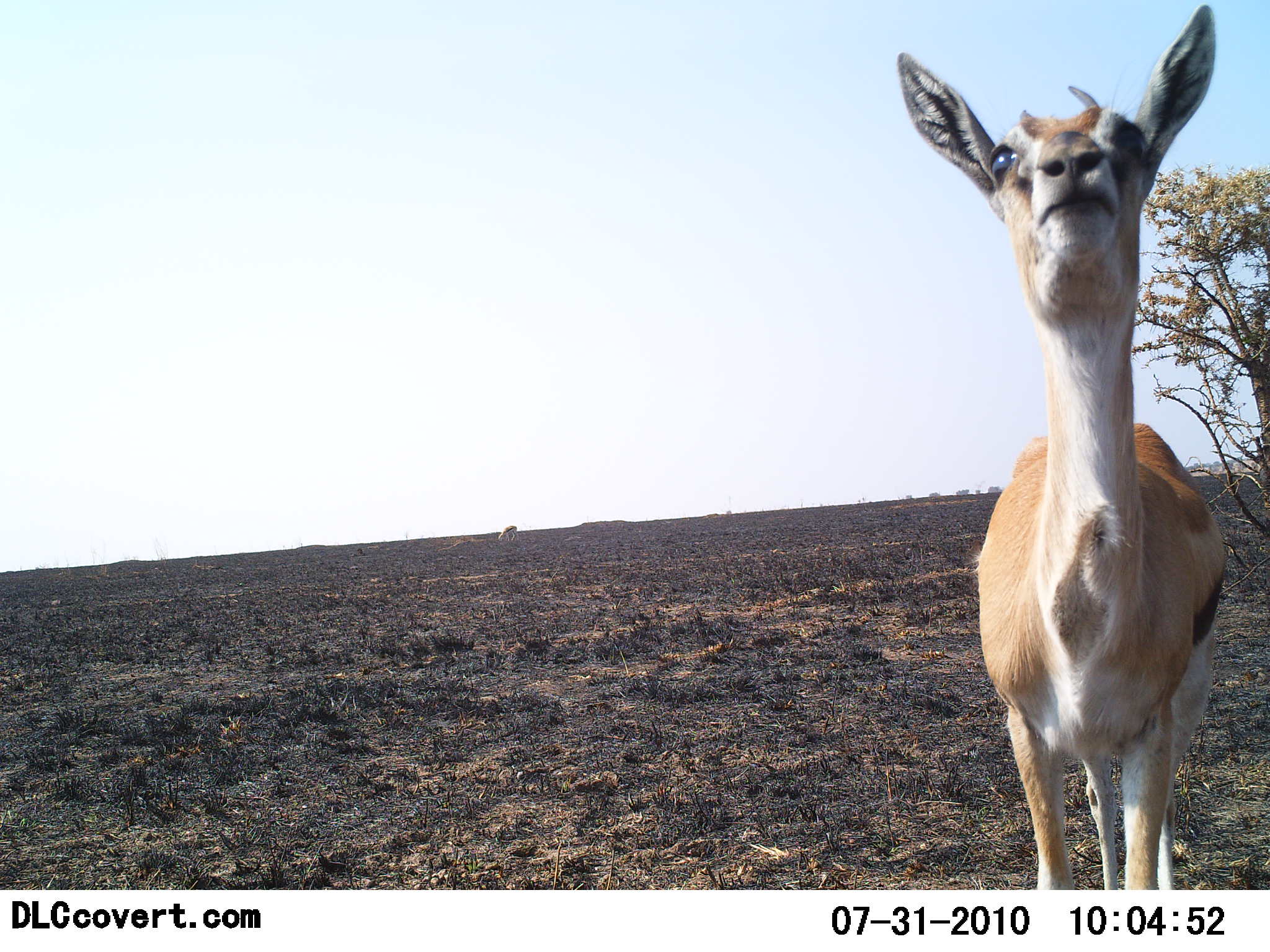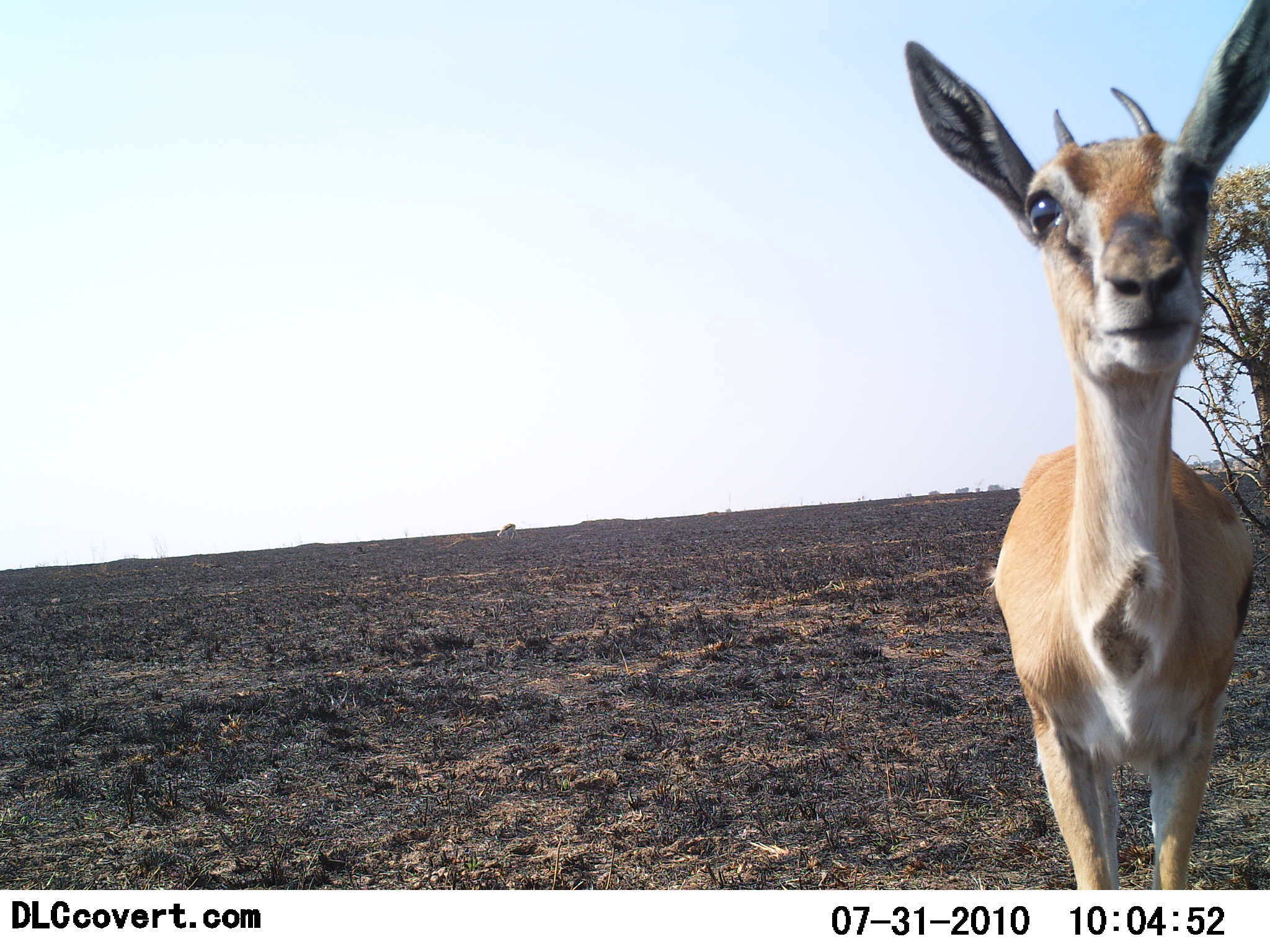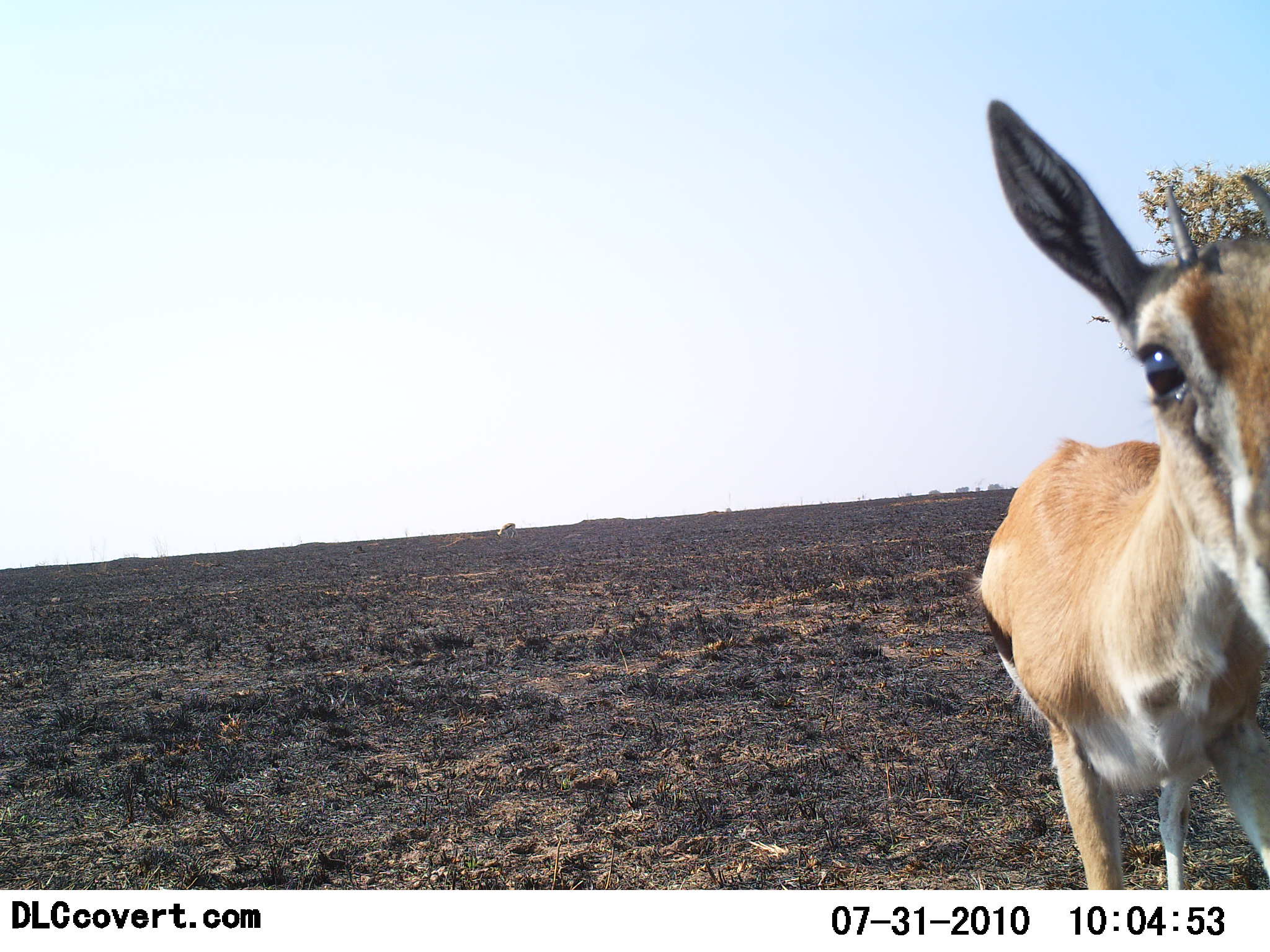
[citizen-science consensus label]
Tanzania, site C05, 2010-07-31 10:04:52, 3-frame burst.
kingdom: Animalia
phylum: Chordata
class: Mammalia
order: Artiodactyla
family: Bovidae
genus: Eudorcas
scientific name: Eudorcas thomsonii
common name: thomson's gazelle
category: gazellethomsons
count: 1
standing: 80%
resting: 0%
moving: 10%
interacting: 10%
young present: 5%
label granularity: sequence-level